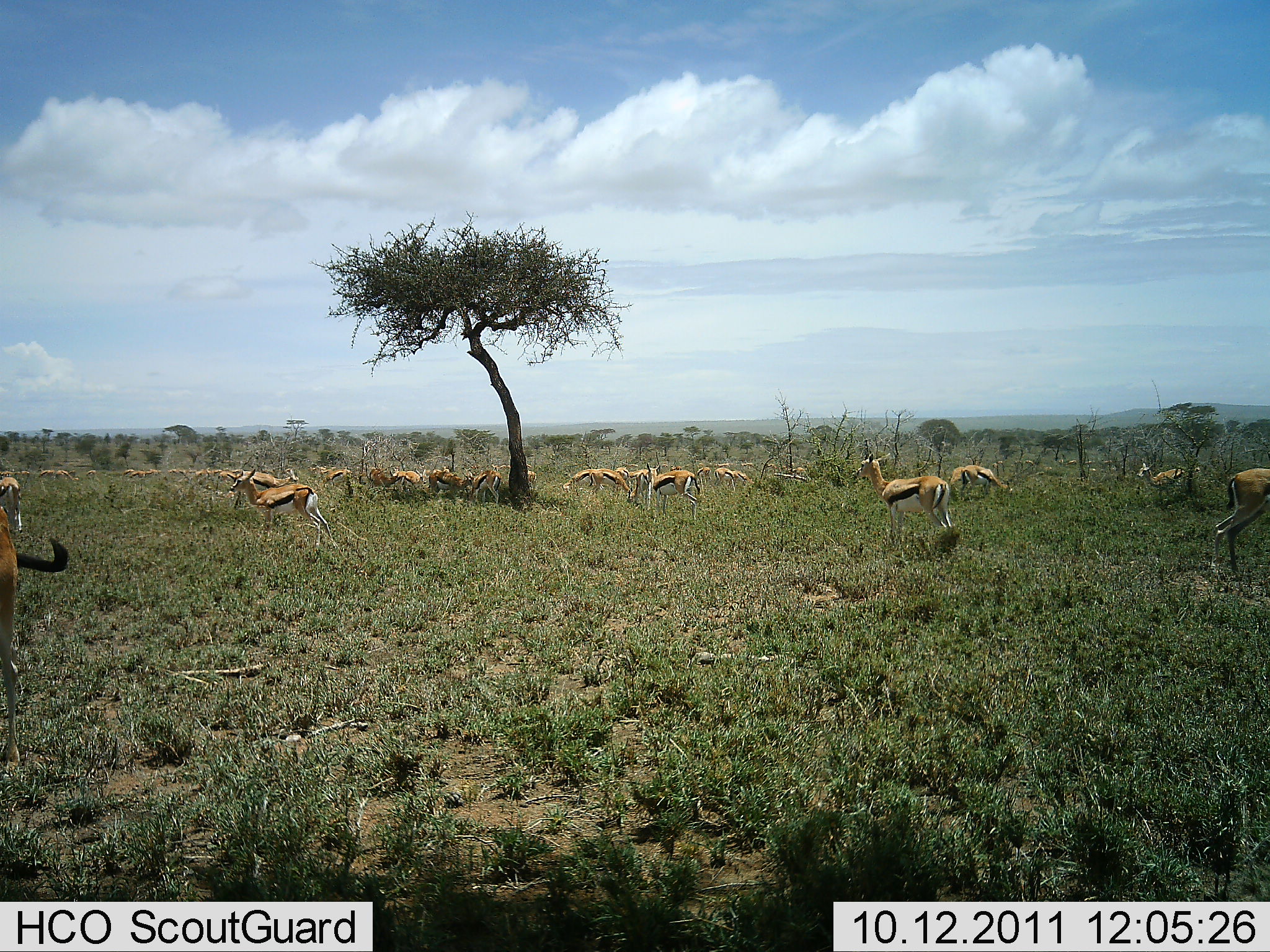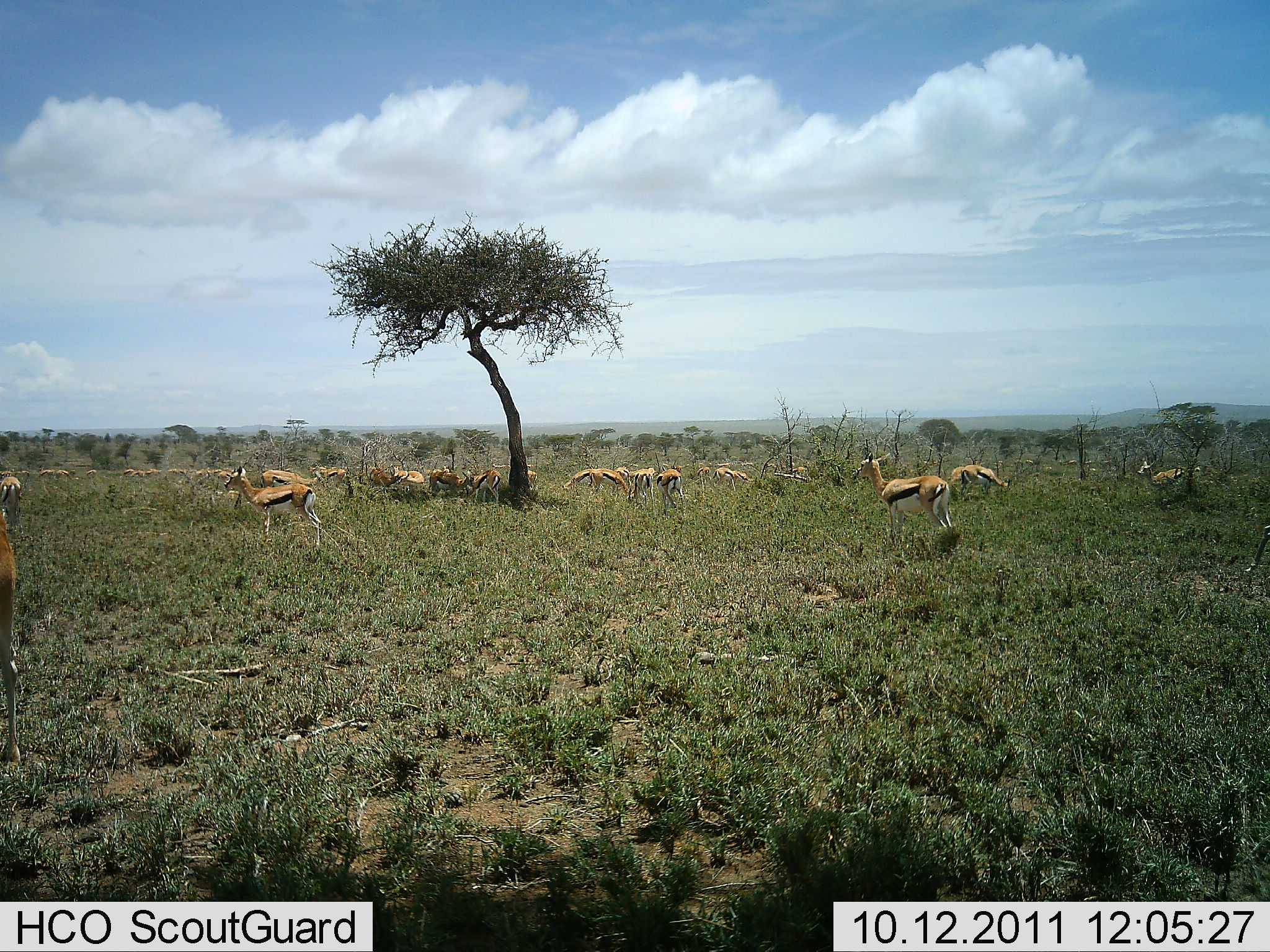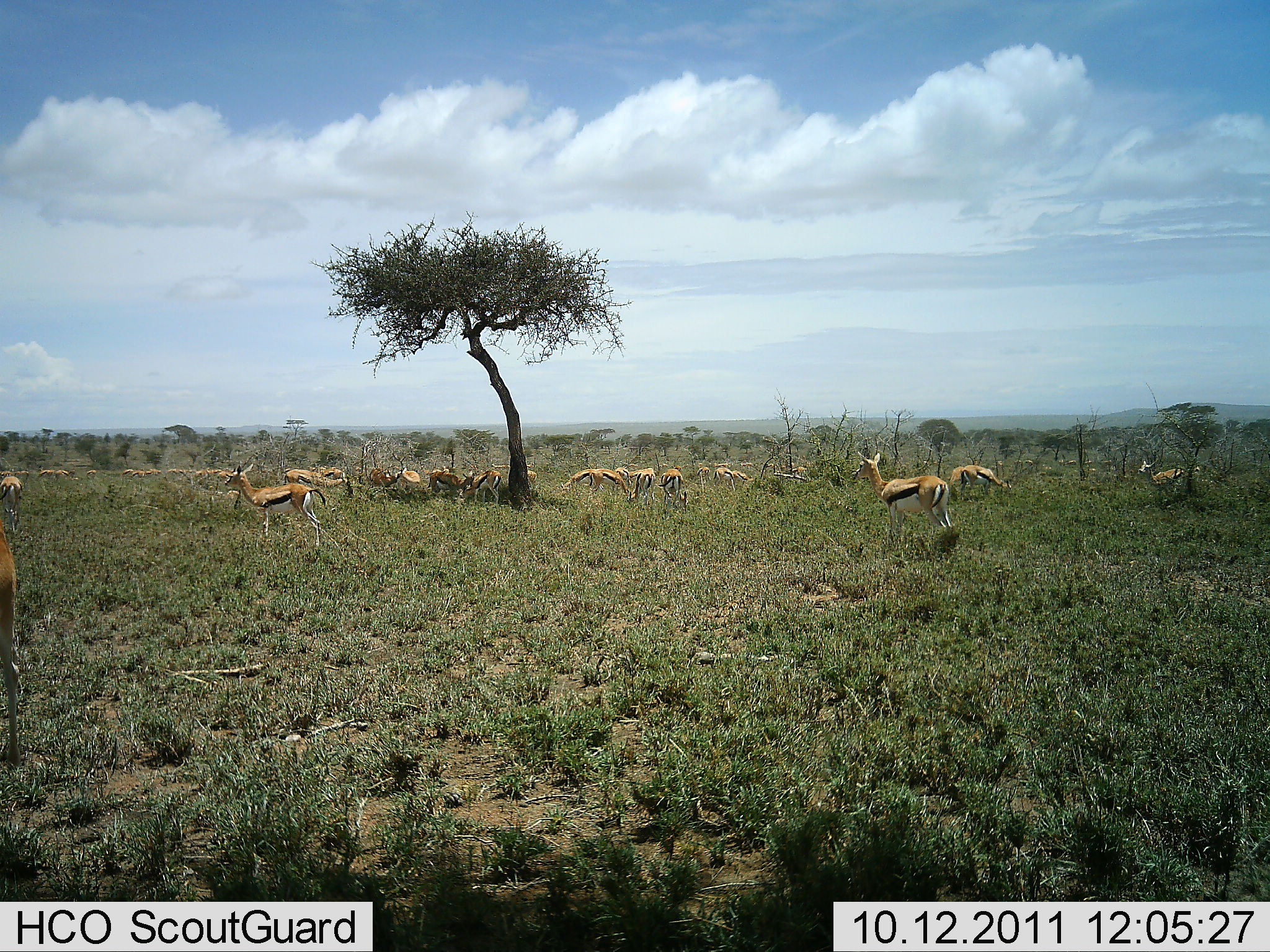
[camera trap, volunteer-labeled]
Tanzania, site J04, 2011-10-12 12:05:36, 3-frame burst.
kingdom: Animalia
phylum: Chordata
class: Mammalia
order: Artiodactyla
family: Bovidae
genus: Eudorcas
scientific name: Eudorcas thomsonii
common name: thomson's gazelle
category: gazellethomsons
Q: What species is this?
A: Gazellethomsons (thomson's gazelle) (Eudorcas thomsonii).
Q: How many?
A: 11-50.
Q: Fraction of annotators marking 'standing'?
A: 69%.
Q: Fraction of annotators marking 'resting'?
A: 15%.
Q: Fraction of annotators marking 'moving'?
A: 31%.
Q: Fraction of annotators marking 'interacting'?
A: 8%.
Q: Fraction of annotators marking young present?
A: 15%.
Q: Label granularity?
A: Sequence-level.